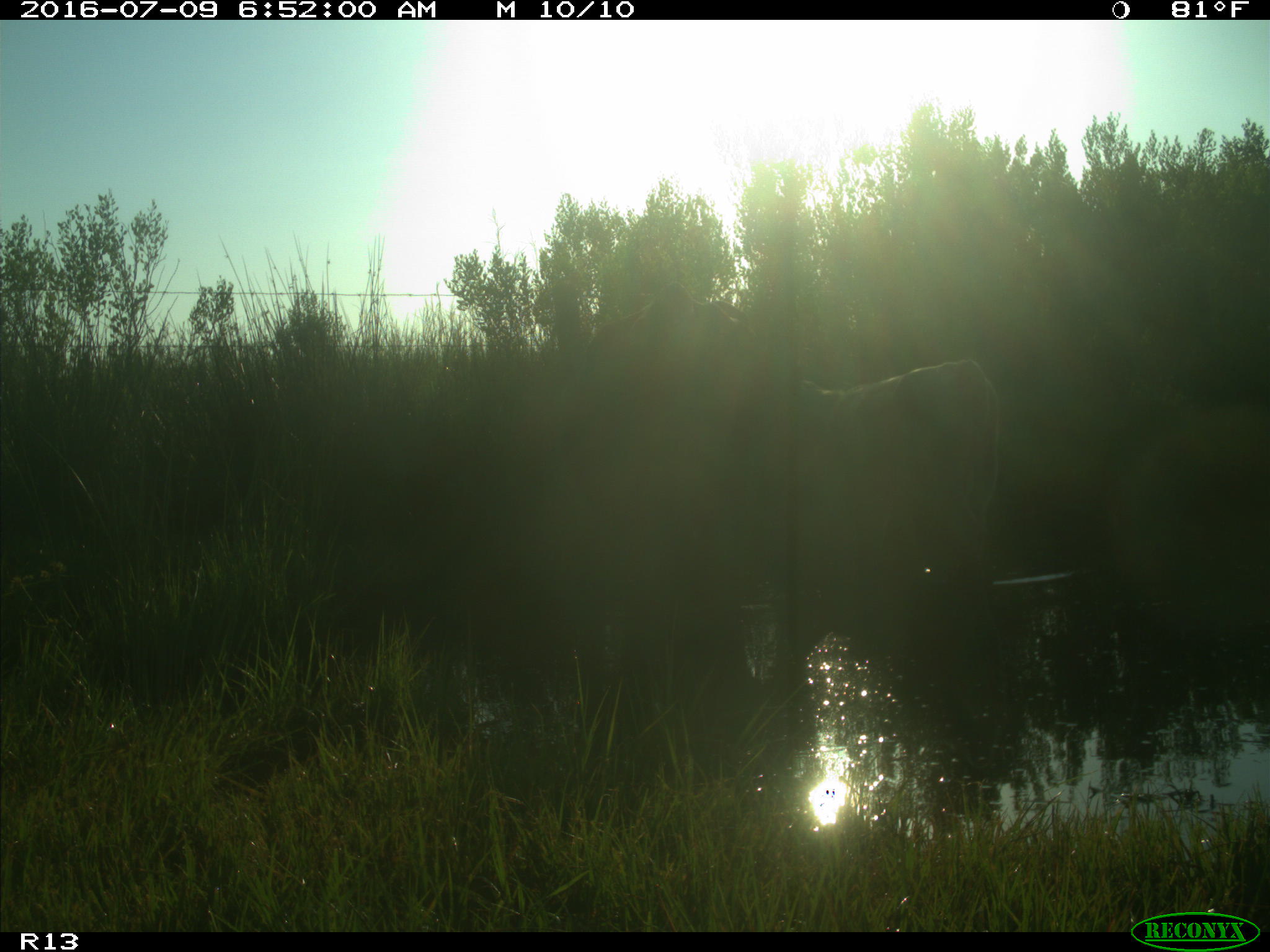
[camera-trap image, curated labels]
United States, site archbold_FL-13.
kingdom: Animalia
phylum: Chordata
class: Mammalia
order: Artiodactyla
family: Bovidae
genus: Bos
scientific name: Bos taurus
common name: domestic cow